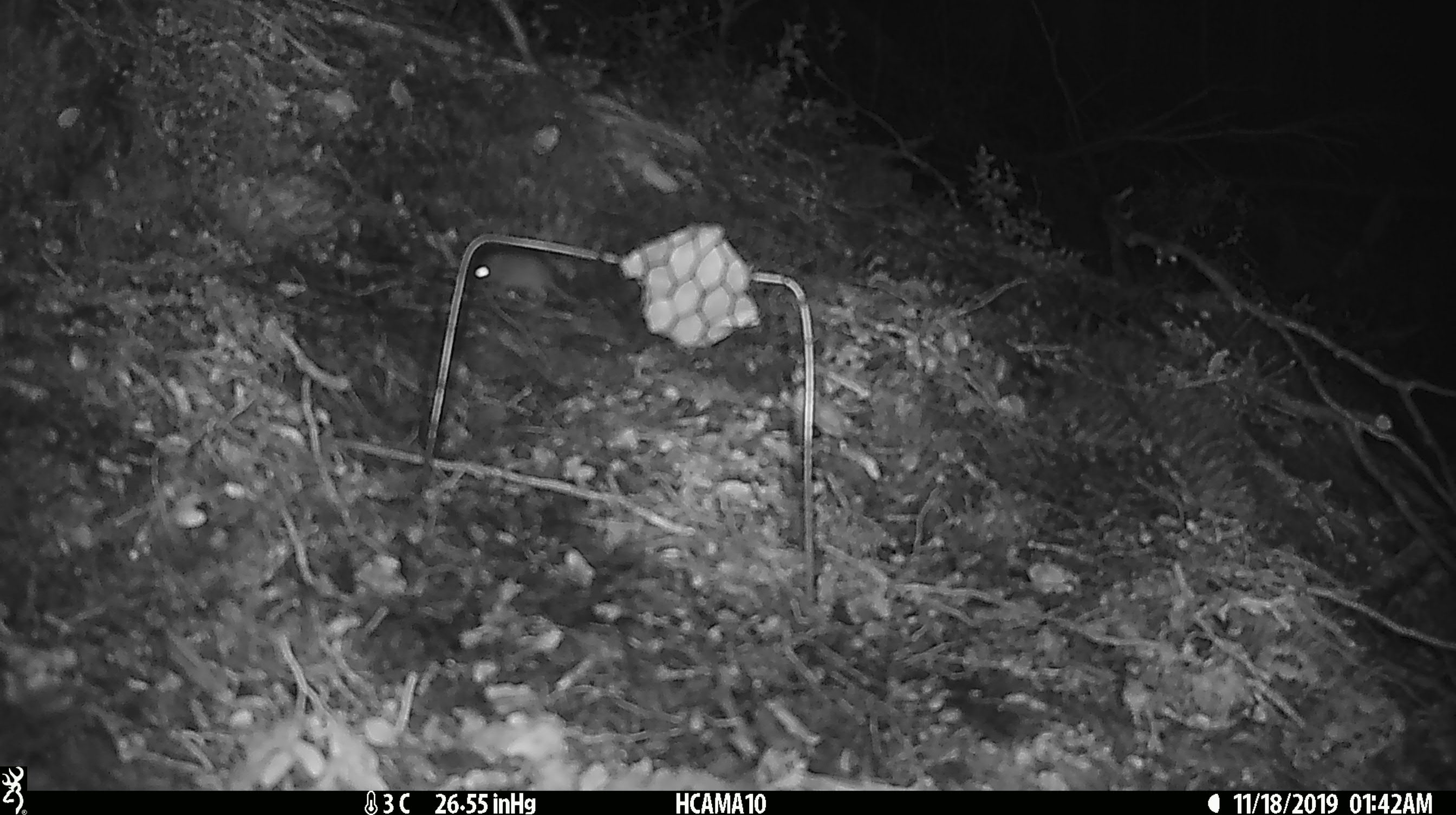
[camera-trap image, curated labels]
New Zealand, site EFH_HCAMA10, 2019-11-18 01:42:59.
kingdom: Animalia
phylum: Chordata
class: Mammalia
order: Rodentia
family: Muridae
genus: Mus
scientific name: Mus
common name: mouse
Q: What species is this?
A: Mouse (Mus).